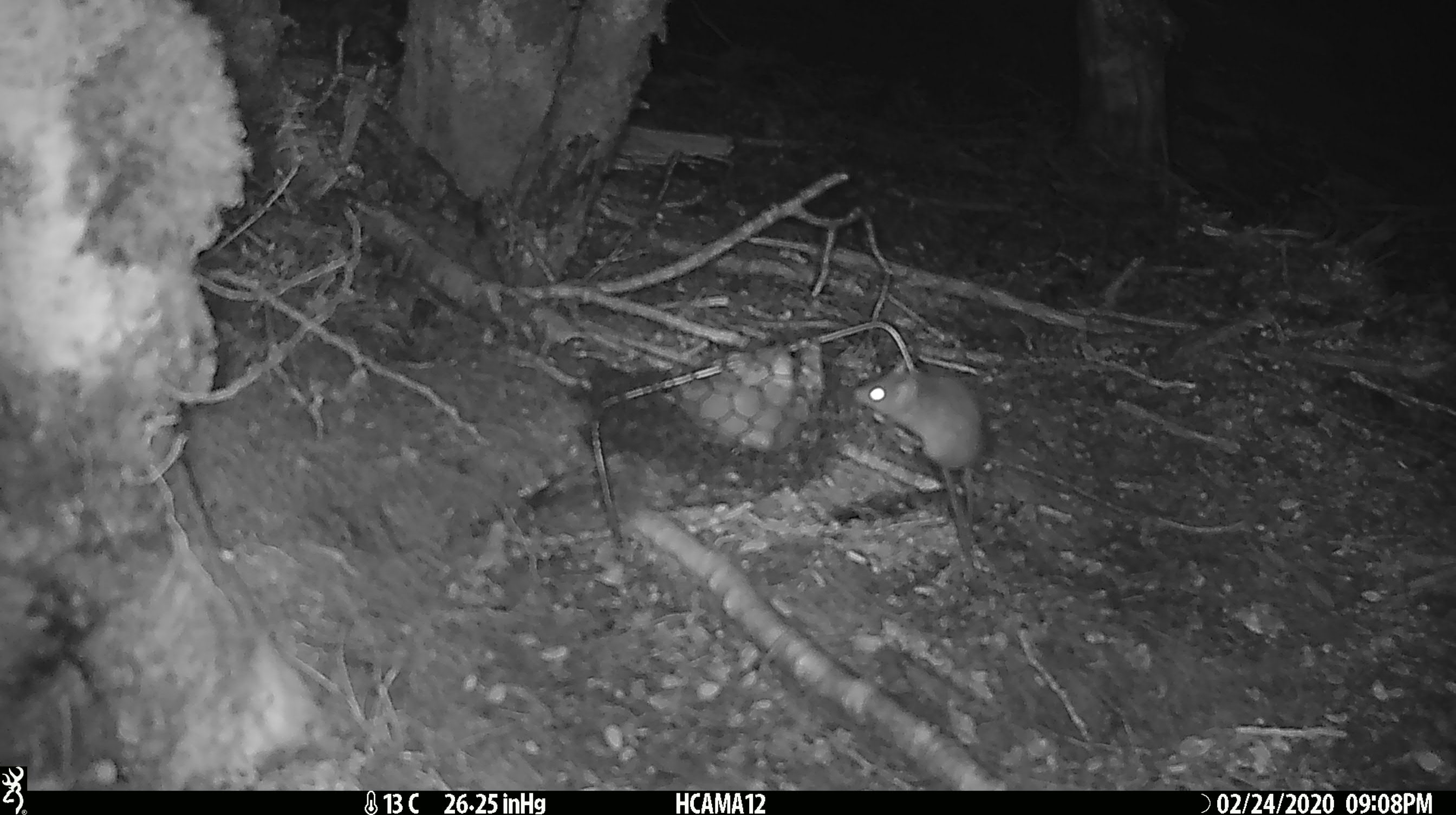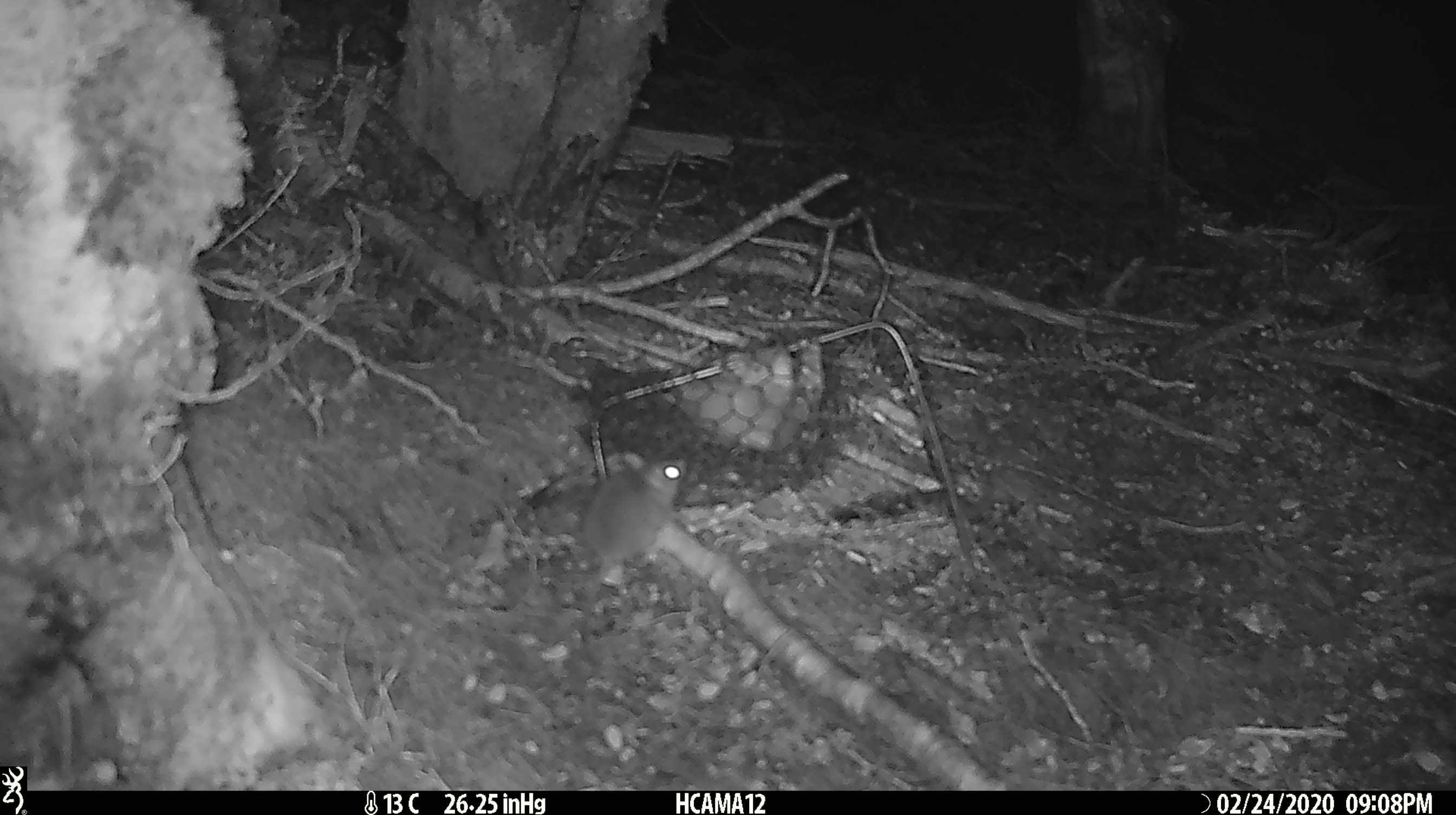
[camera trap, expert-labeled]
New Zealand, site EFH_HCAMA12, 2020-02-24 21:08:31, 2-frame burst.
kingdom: Animalia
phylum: Chordata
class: Mammalia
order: Rodentia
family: Muridae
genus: Mus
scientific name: Mus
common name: mouse